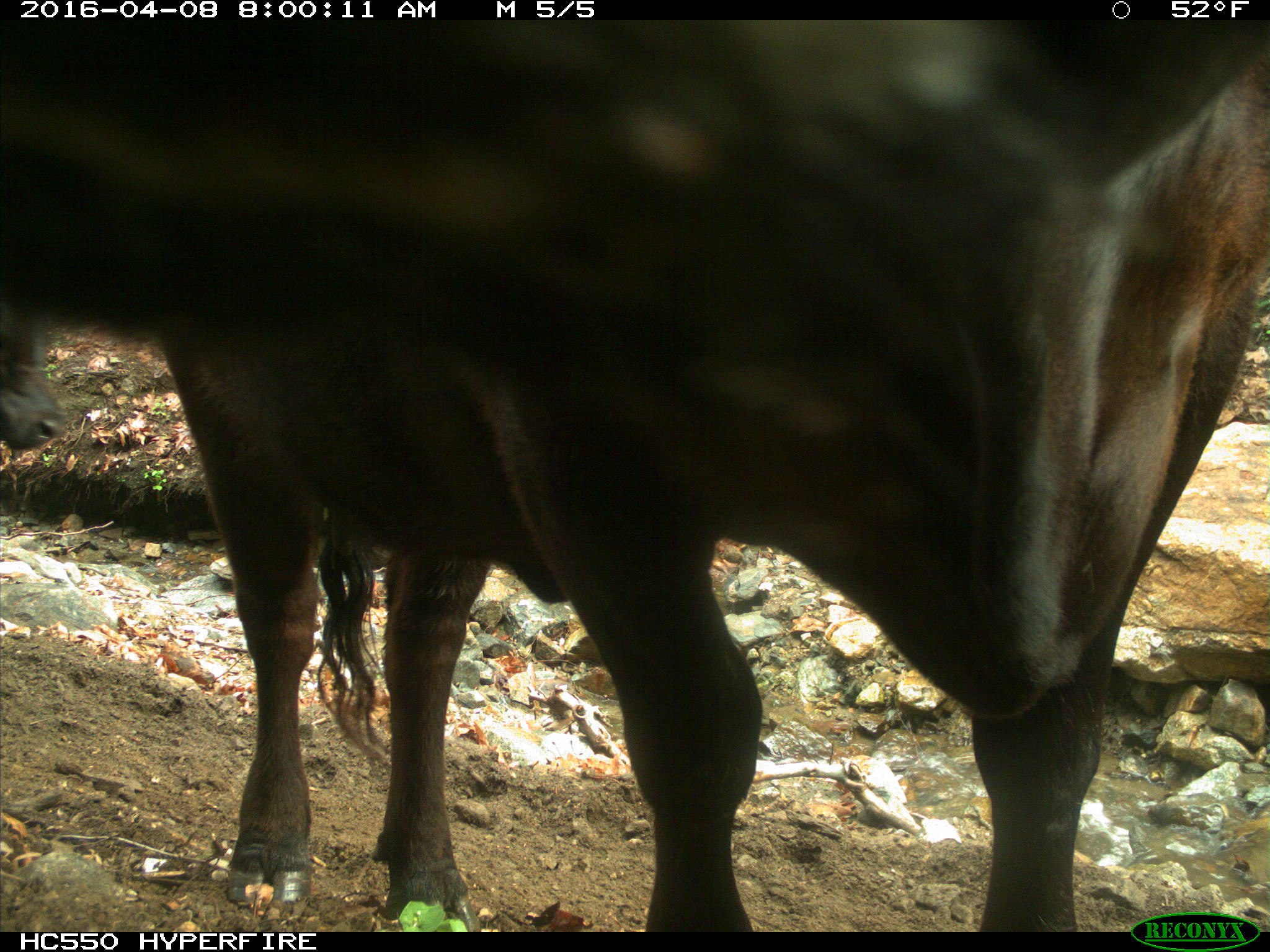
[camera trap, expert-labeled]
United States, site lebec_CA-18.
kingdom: Animalia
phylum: Chordata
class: Mammalia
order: Artiodactyla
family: Bovidae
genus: Bos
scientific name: Bos taurus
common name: domestic cow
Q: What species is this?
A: Bos taurus (domestic cow).